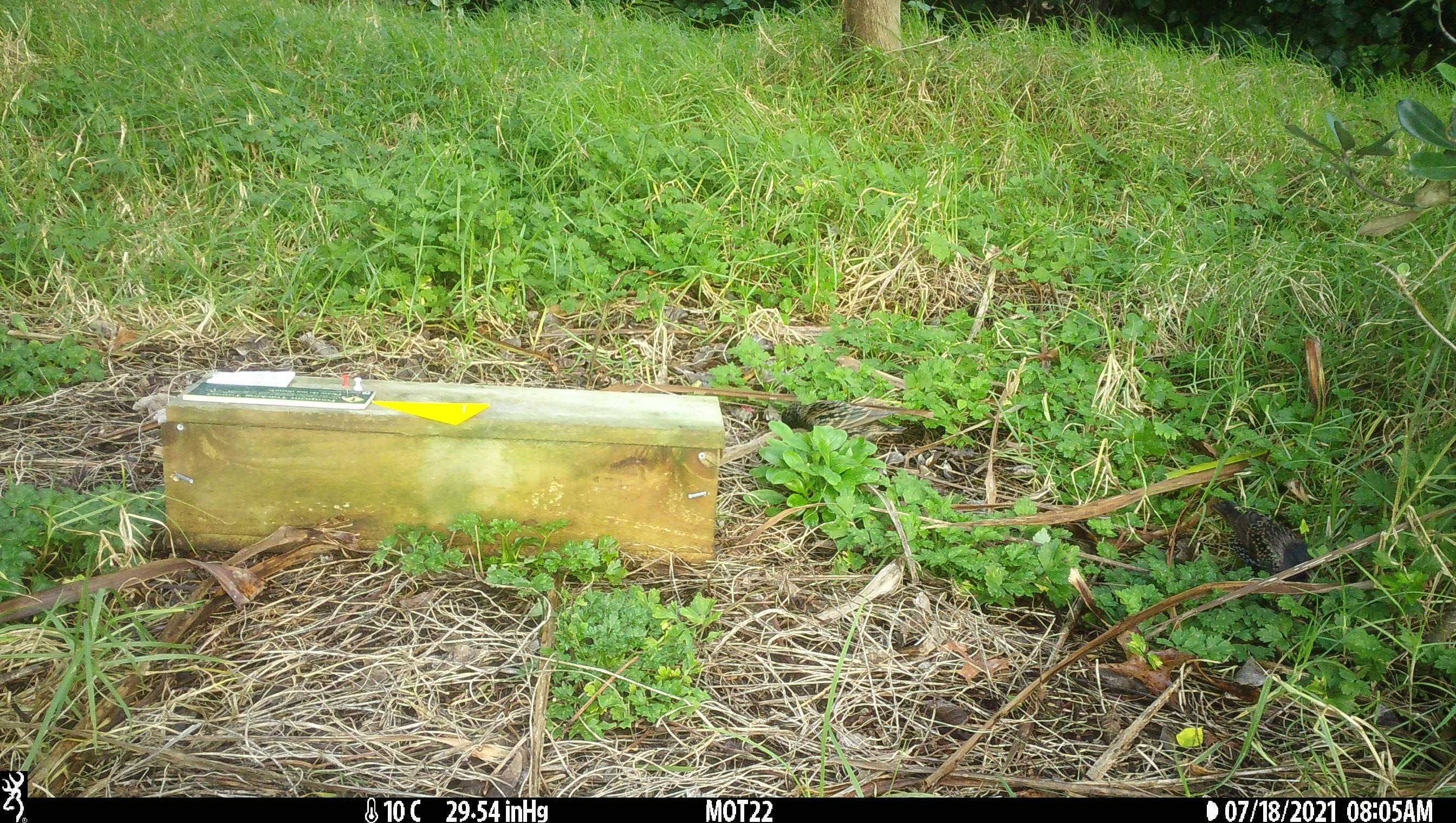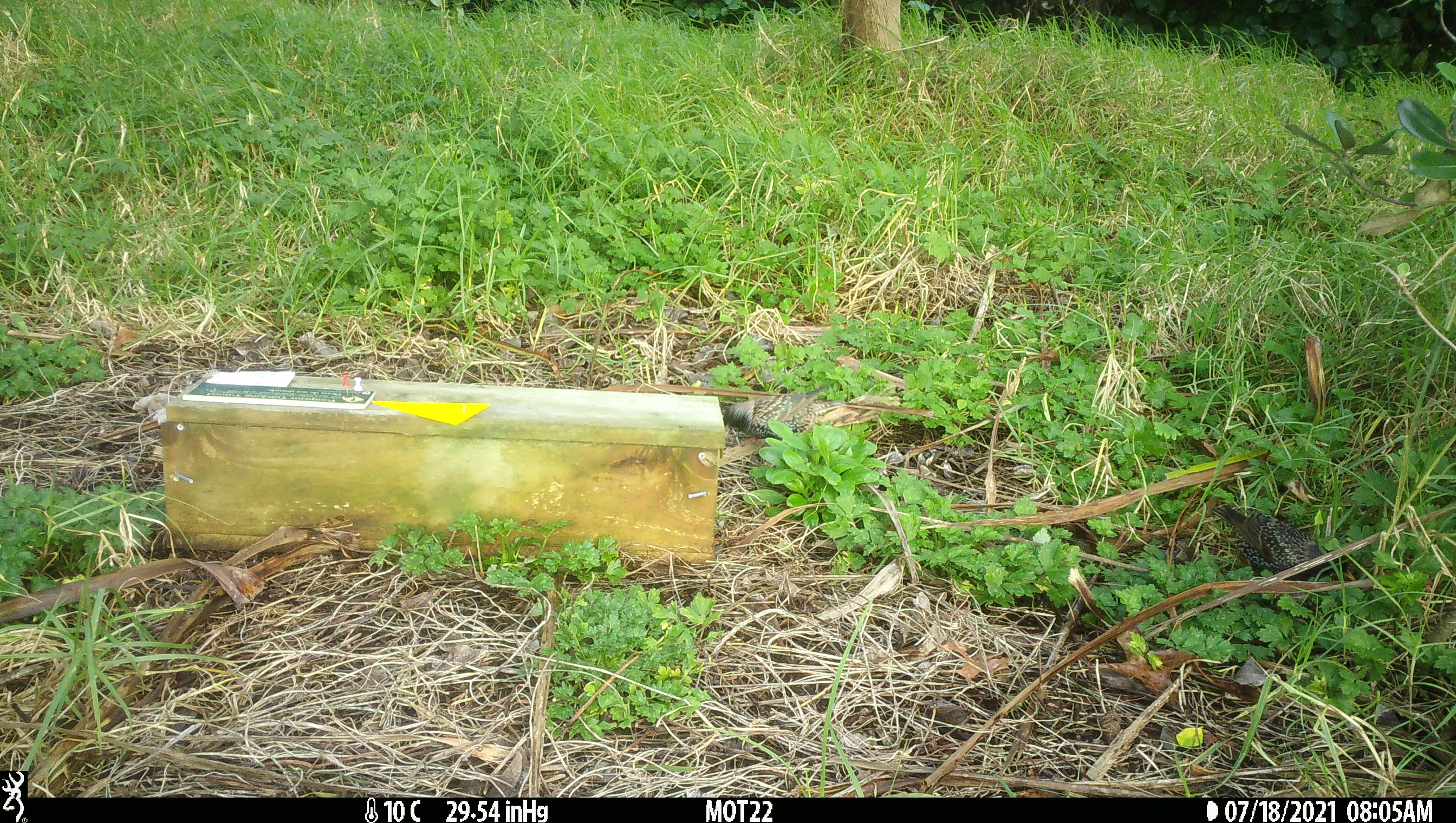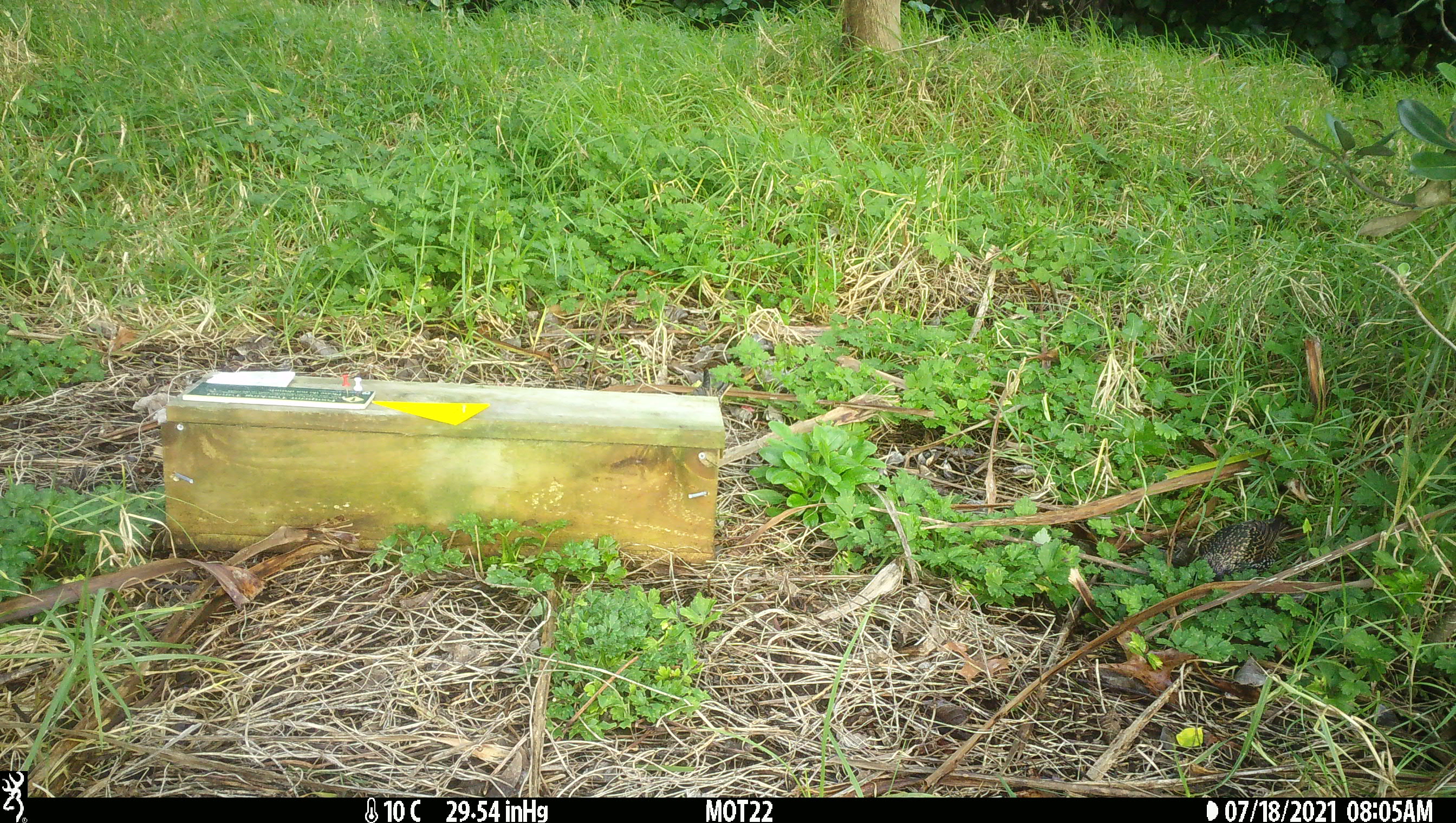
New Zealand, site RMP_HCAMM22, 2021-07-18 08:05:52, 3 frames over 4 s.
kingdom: Animalia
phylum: Chordata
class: Aves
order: Passeriformes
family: Sturnidae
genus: Sturnus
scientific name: Sturnus vulgaris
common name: european starling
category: starling